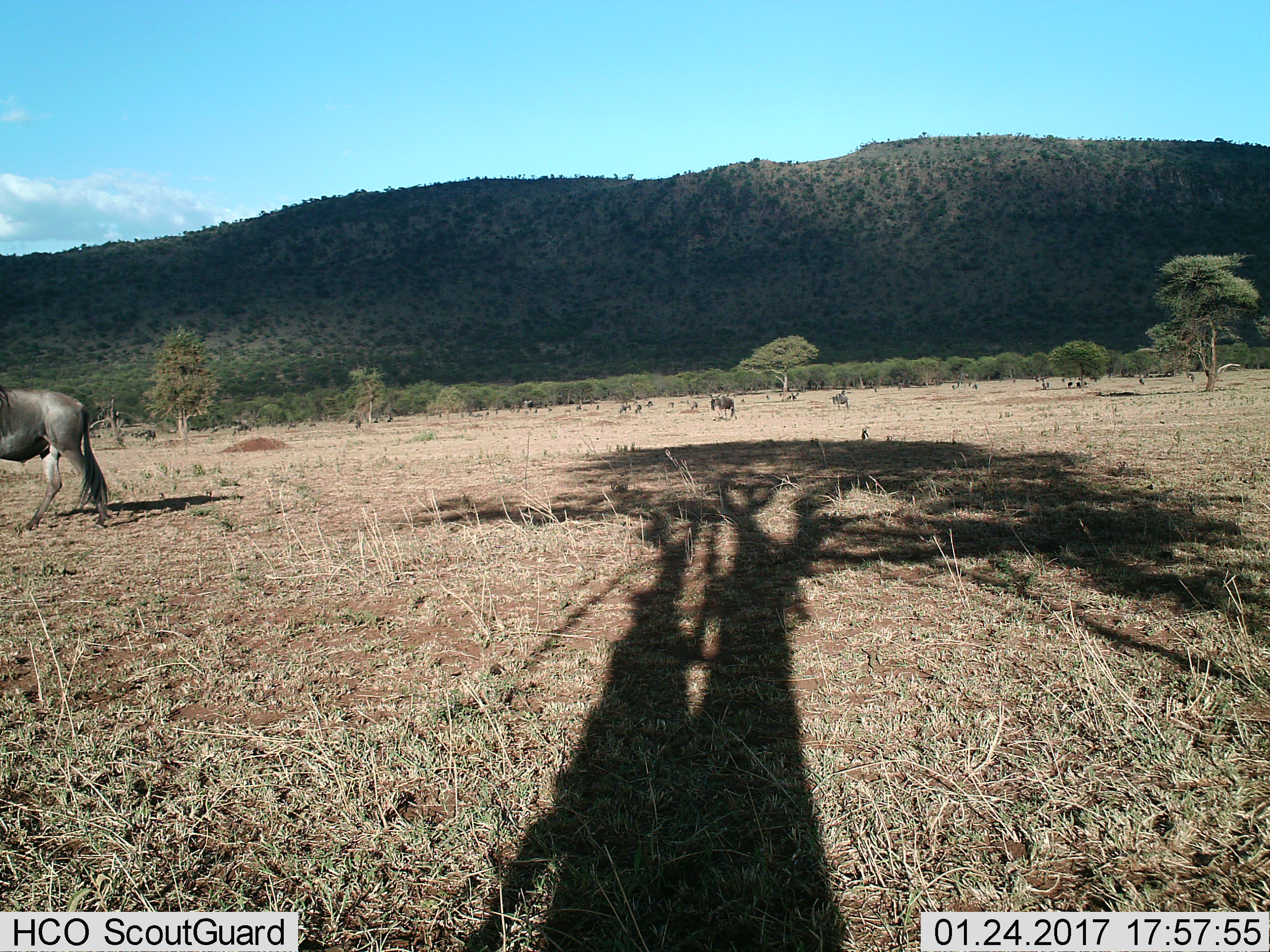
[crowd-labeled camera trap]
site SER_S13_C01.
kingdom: Animalia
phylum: Chordata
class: Mammalia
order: Artiodactyla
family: Bovidae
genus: Connochaetes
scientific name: Connochaetes taurinus taurinus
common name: blue wildebeest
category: wildebeestblue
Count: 1.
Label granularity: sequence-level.